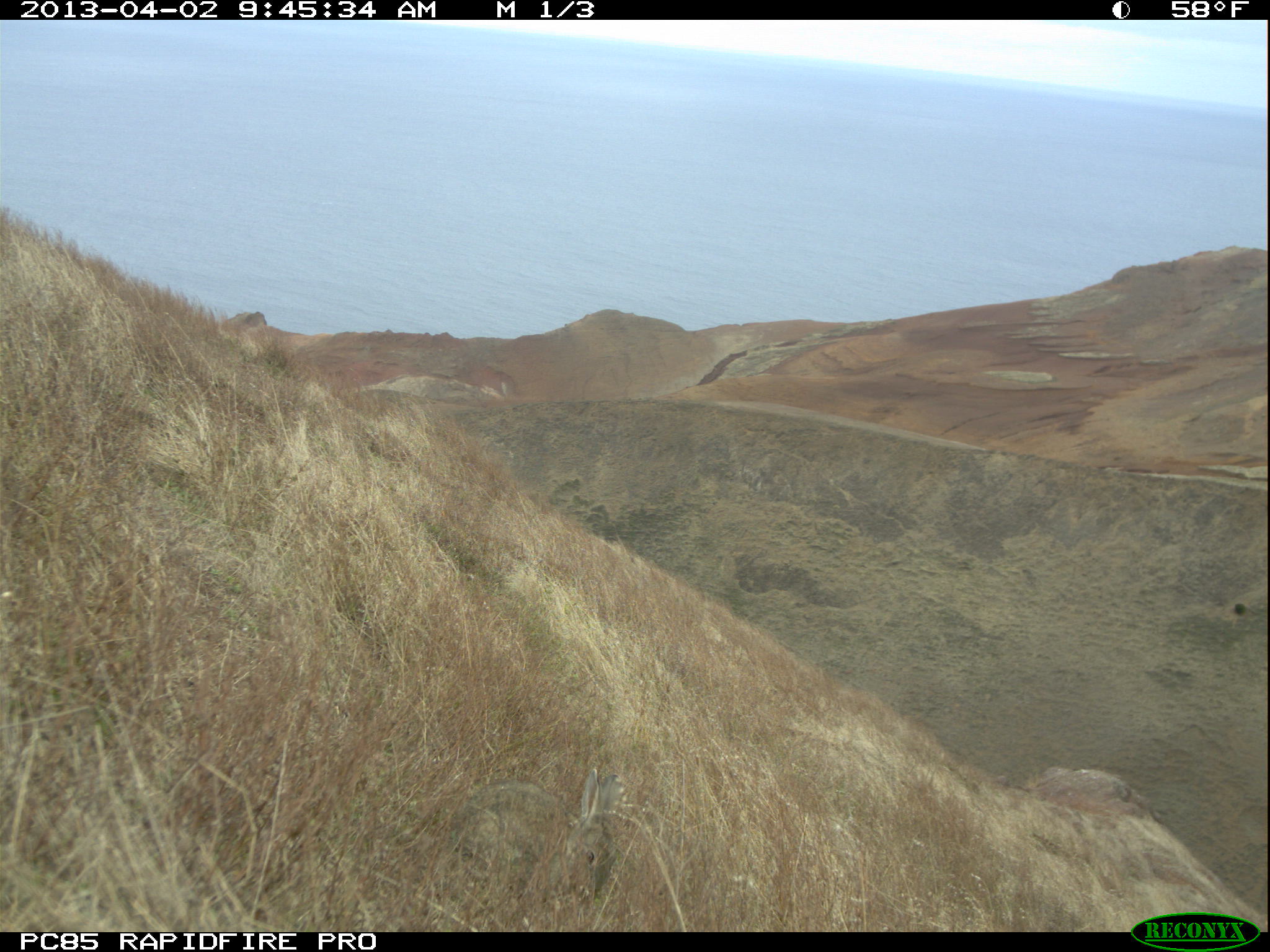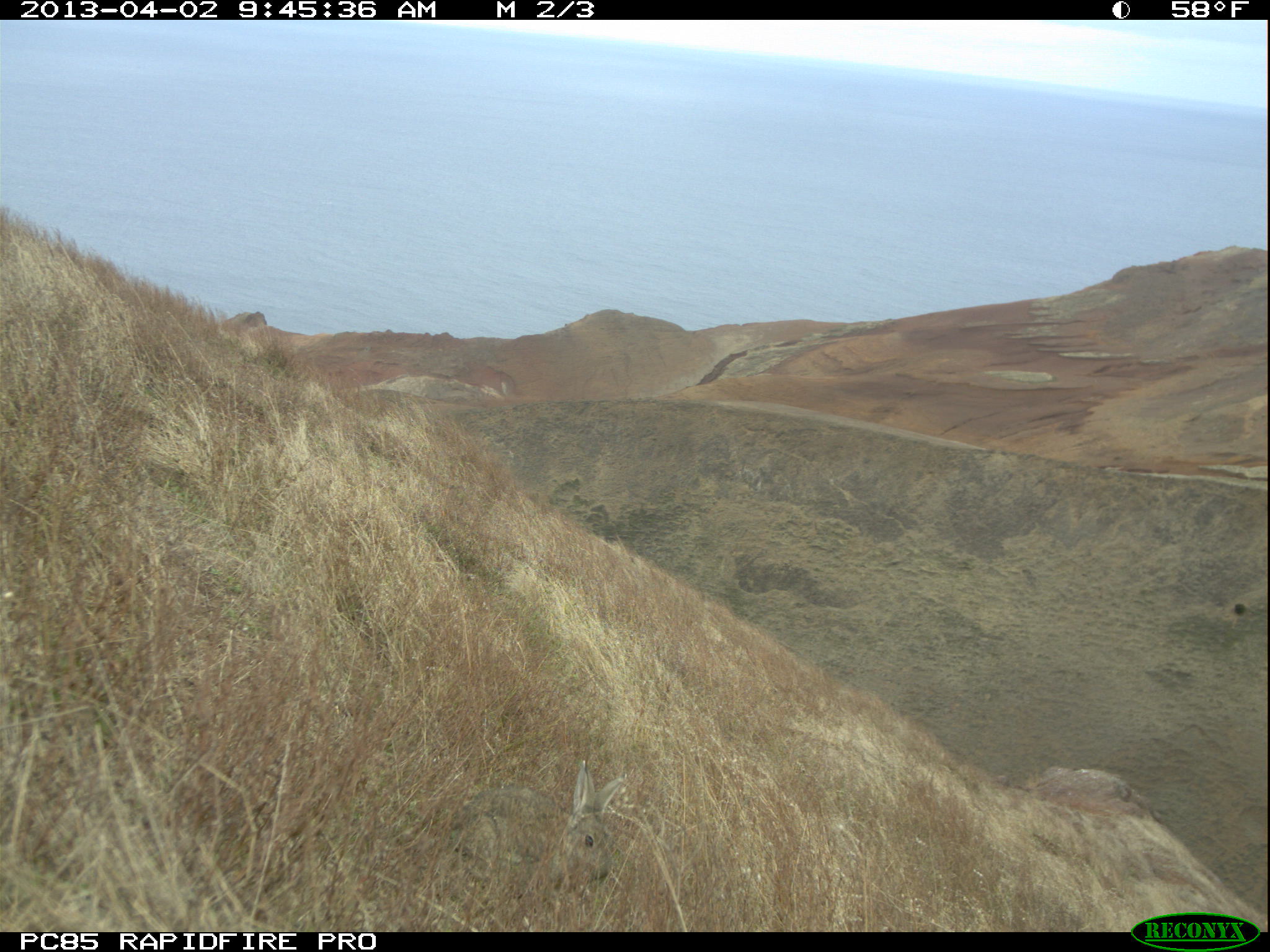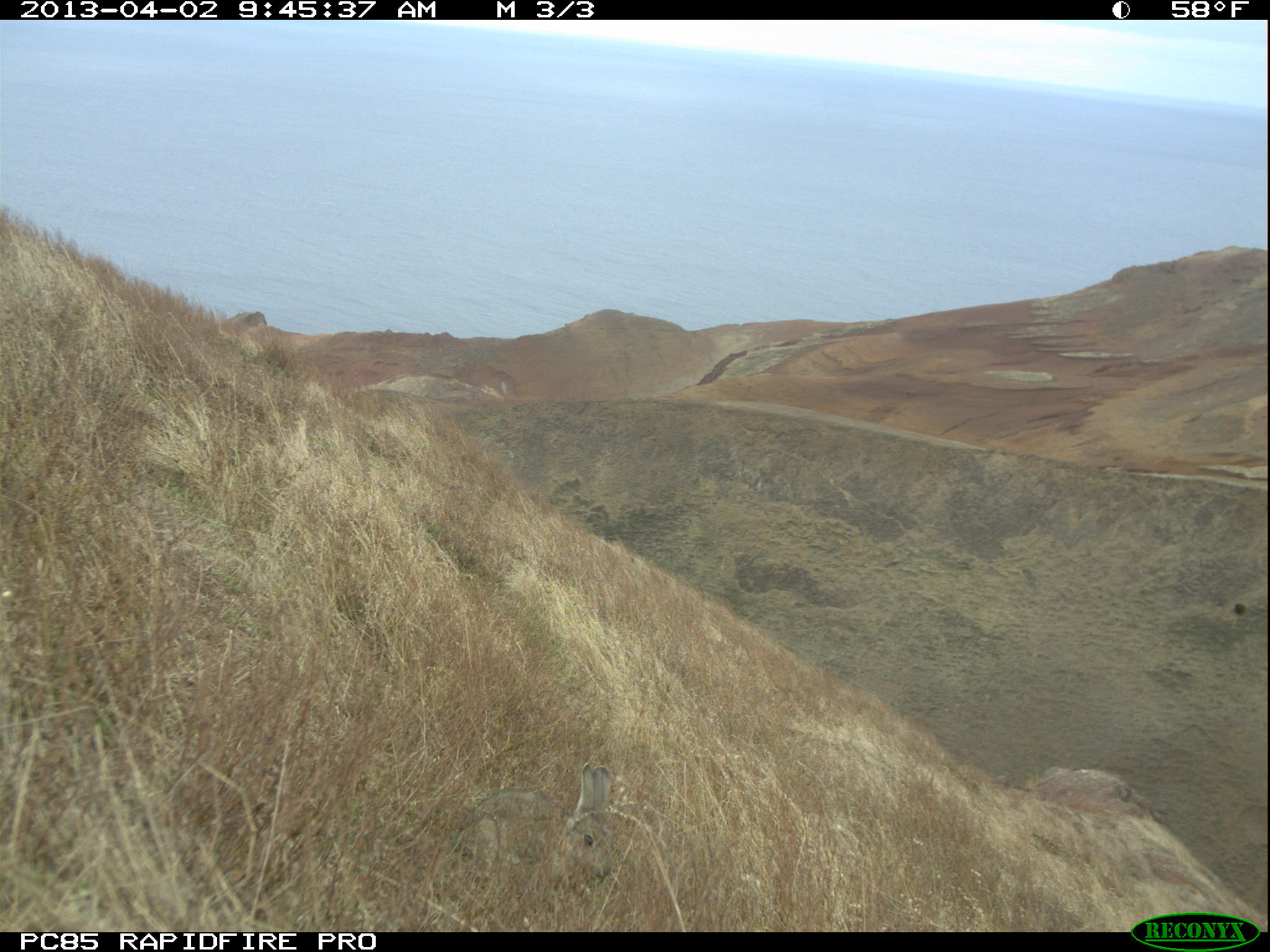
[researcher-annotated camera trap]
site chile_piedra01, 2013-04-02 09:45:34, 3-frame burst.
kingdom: Animalia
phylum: Chordata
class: Mammalia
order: Lagomorpha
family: Leporidae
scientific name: Leporidae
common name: rabbits and hares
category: rabbit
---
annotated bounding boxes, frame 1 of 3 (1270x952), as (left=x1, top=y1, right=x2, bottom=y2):
rabbit: (left=451, top=761, right=631, bottom=909)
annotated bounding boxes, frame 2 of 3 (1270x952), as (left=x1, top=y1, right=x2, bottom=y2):
rabbit: (left=455, top=759, right=637, bottom=910)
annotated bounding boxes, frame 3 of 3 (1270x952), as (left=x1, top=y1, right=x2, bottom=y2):
rabbit: (left=451, top=758, right=623, bottom=901)